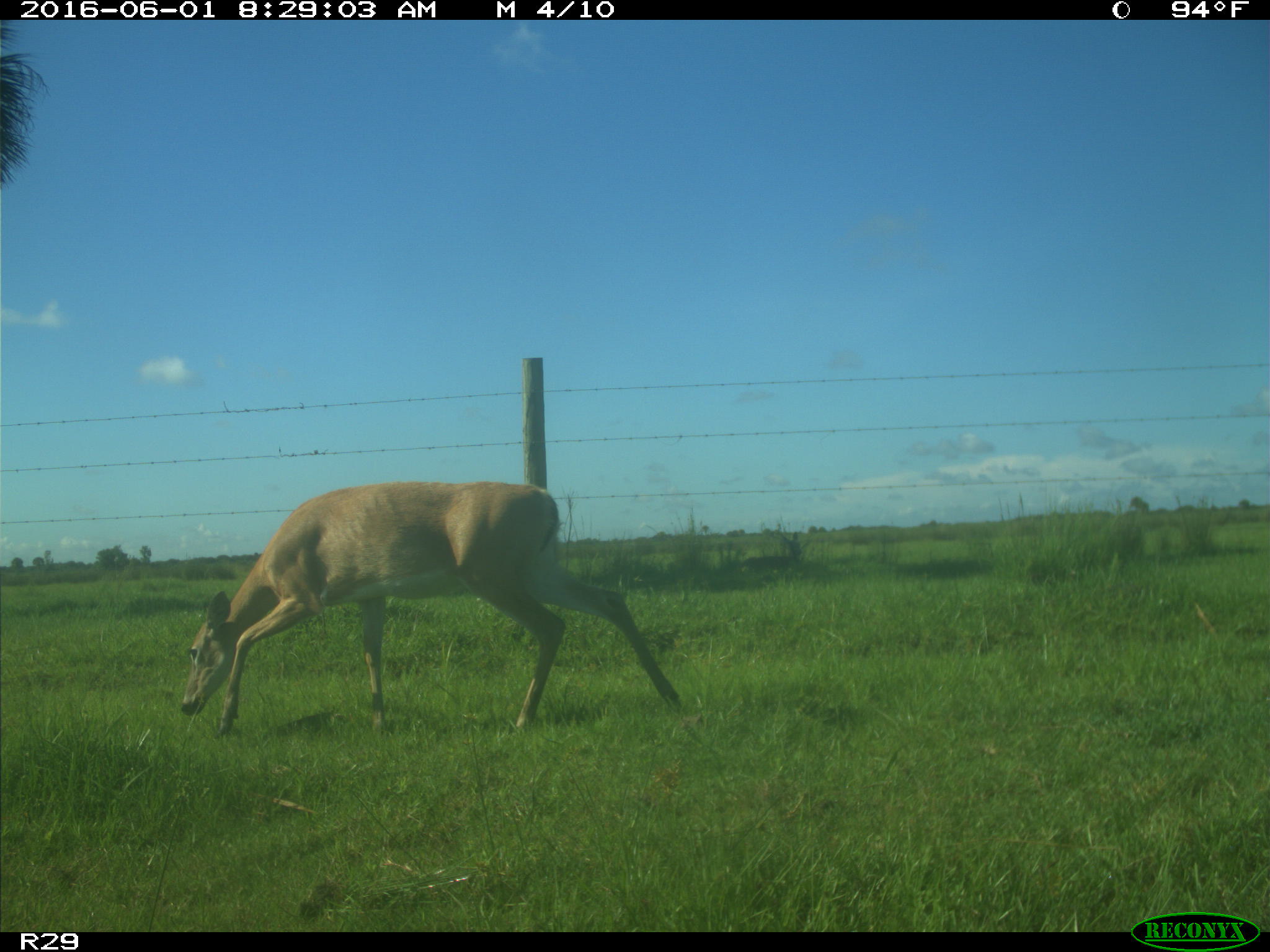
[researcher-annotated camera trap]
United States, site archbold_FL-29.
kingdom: Animalia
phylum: Chordata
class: Mammalia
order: Artiodactyla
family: Cervidae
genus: Odocoileus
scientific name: Odocoileus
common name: deer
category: unidentified deer